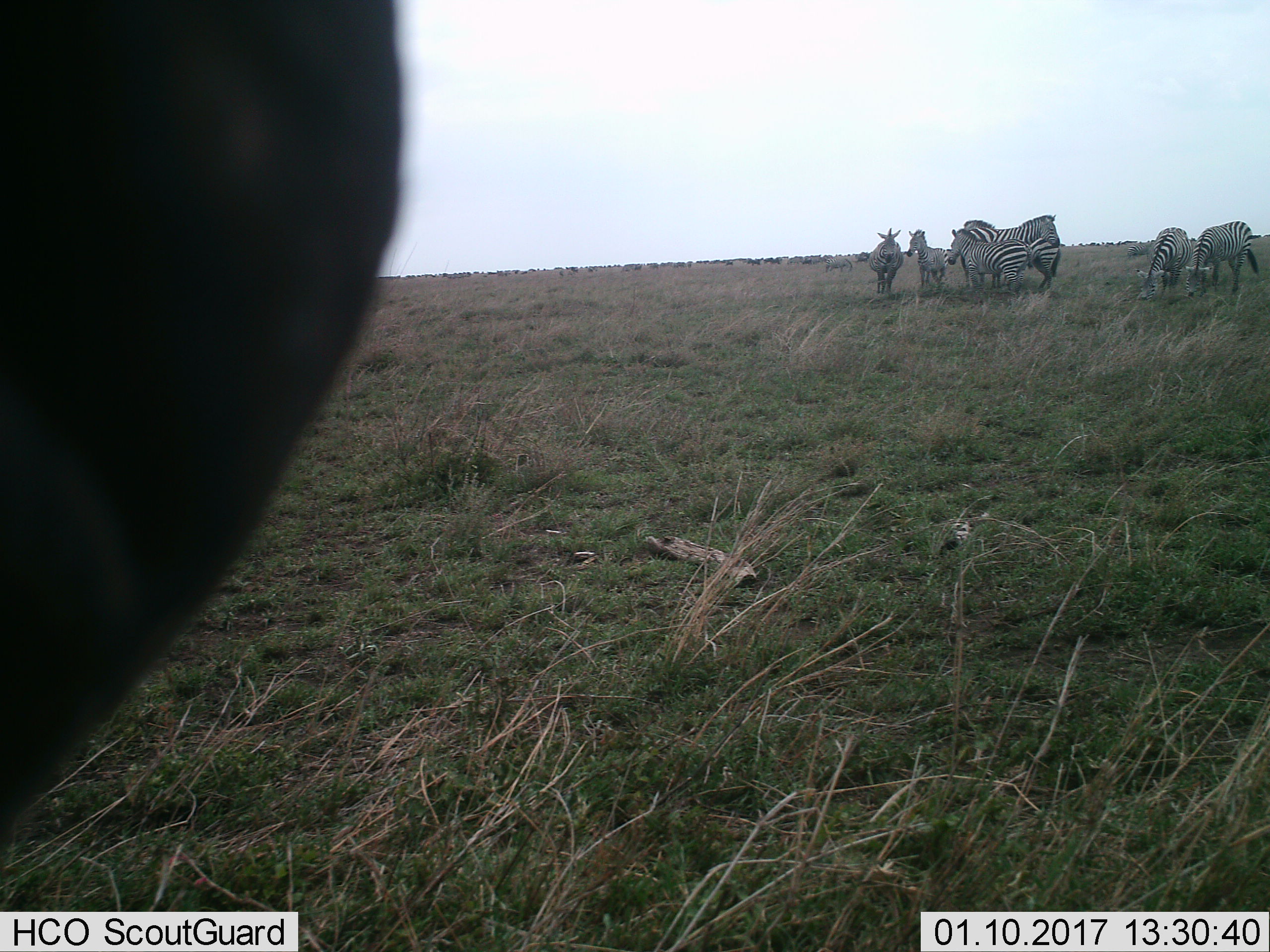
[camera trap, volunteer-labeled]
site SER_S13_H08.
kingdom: Animalia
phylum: Chordata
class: Mammalia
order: Perissodactyla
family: Equidae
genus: Equus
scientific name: Equus quagga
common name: plains zebra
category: zebraplains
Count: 9.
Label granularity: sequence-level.